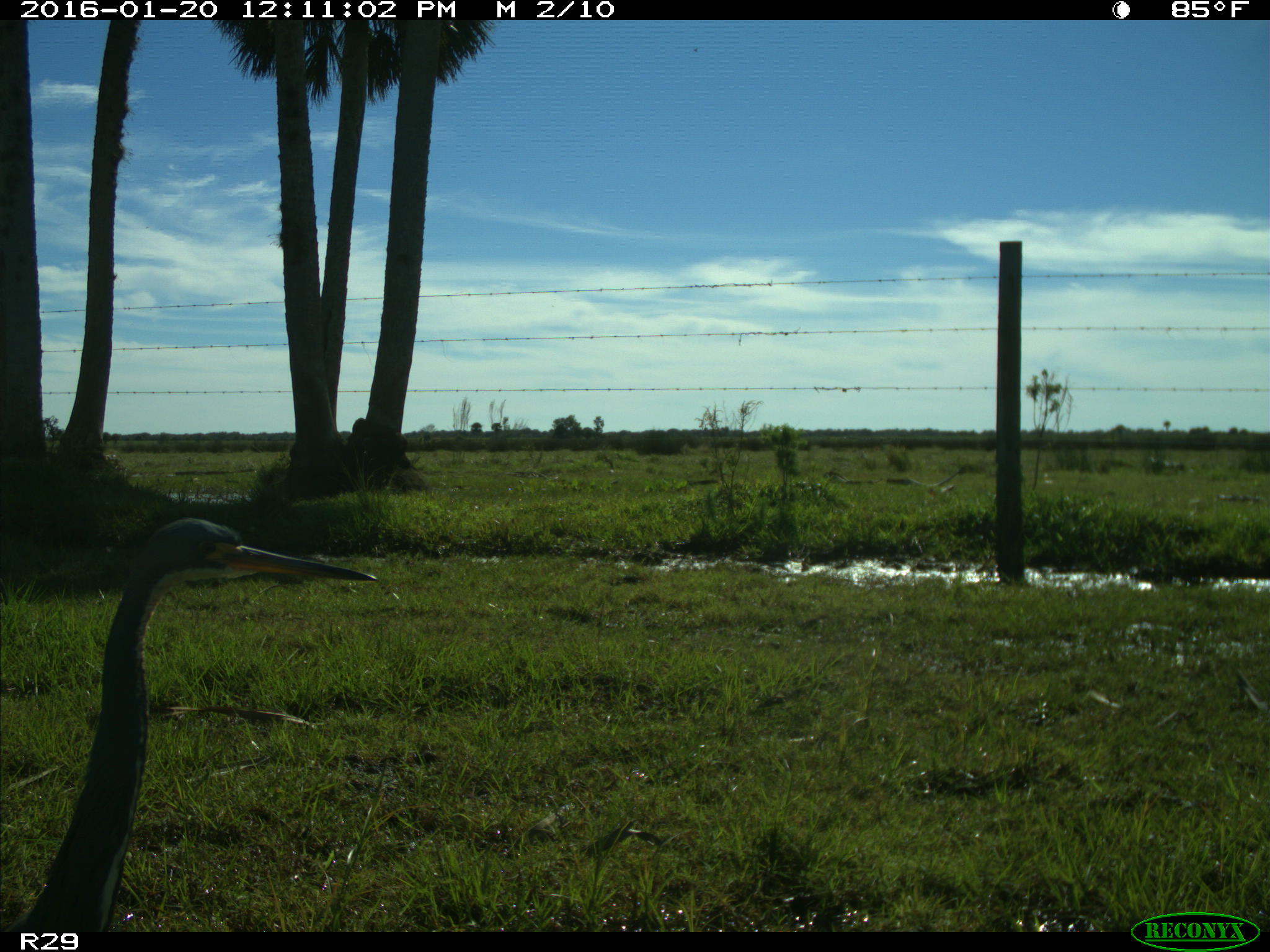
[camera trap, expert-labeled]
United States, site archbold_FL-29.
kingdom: Animalia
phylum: Chordata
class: Aves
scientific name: Aves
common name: birds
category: unidentified bird